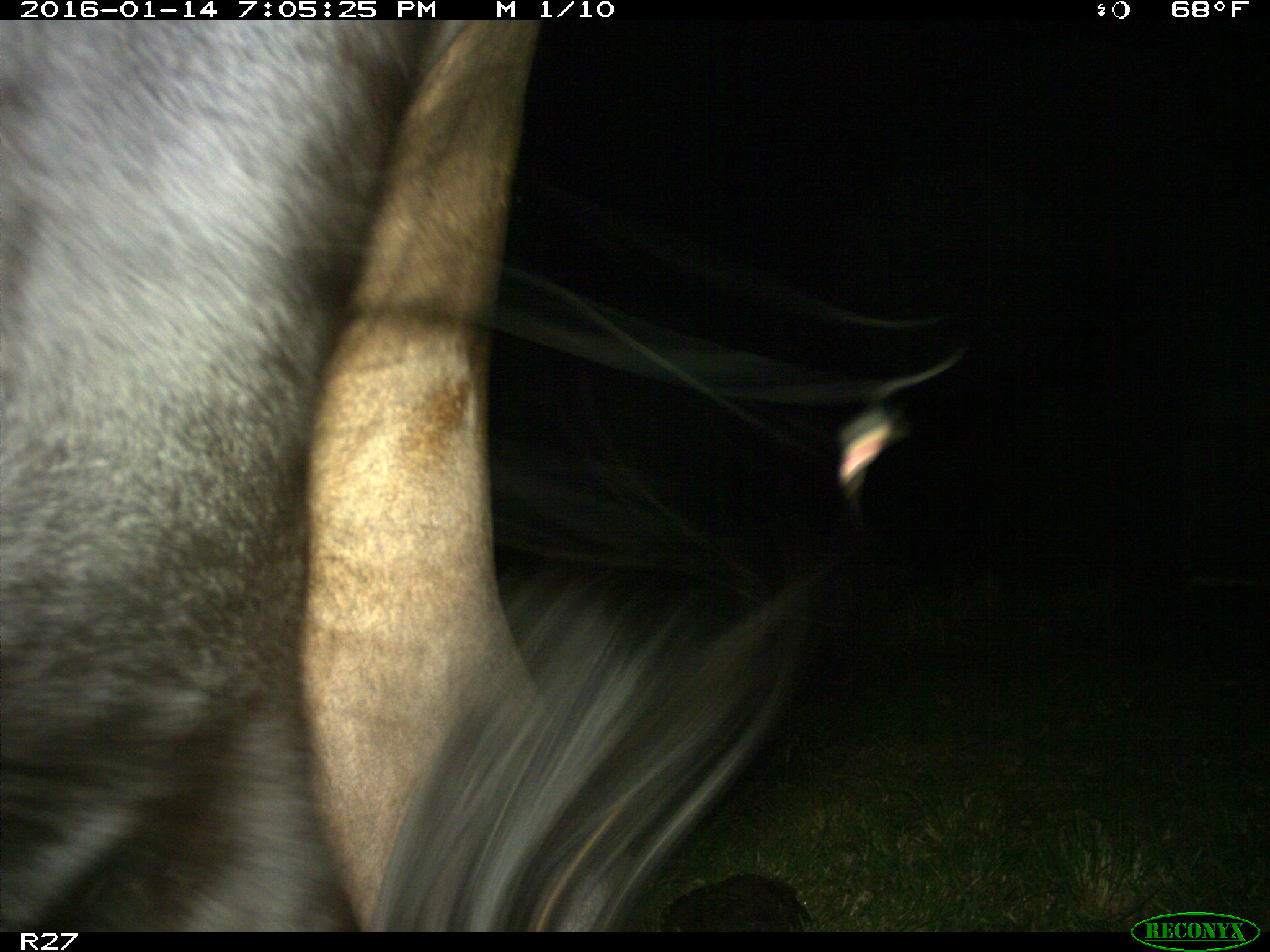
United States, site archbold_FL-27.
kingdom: Animalia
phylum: Chordata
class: Mammalia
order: Artiodactyla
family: Bovidae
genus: Bos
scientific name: Bos taurus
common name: domestic cow